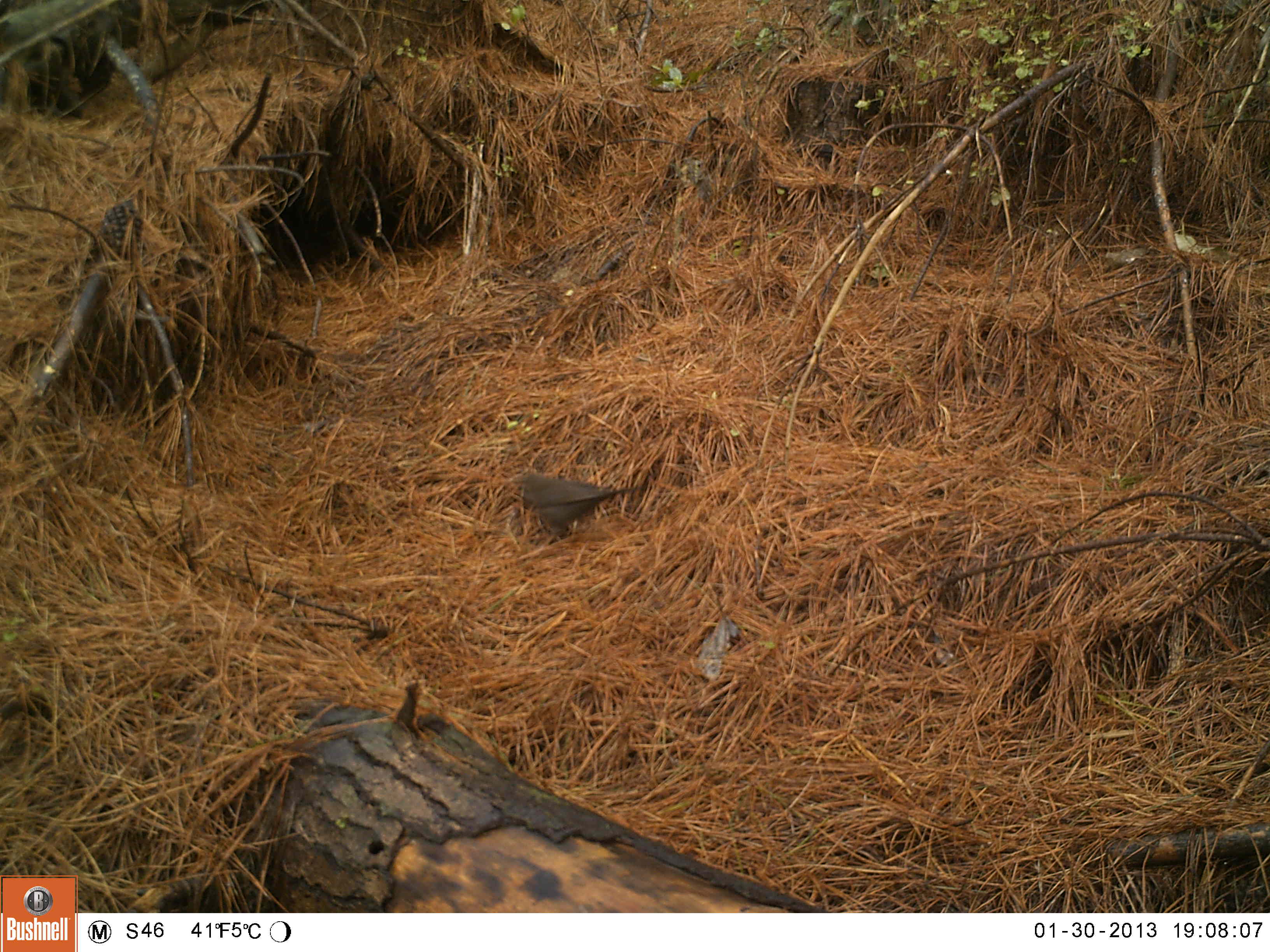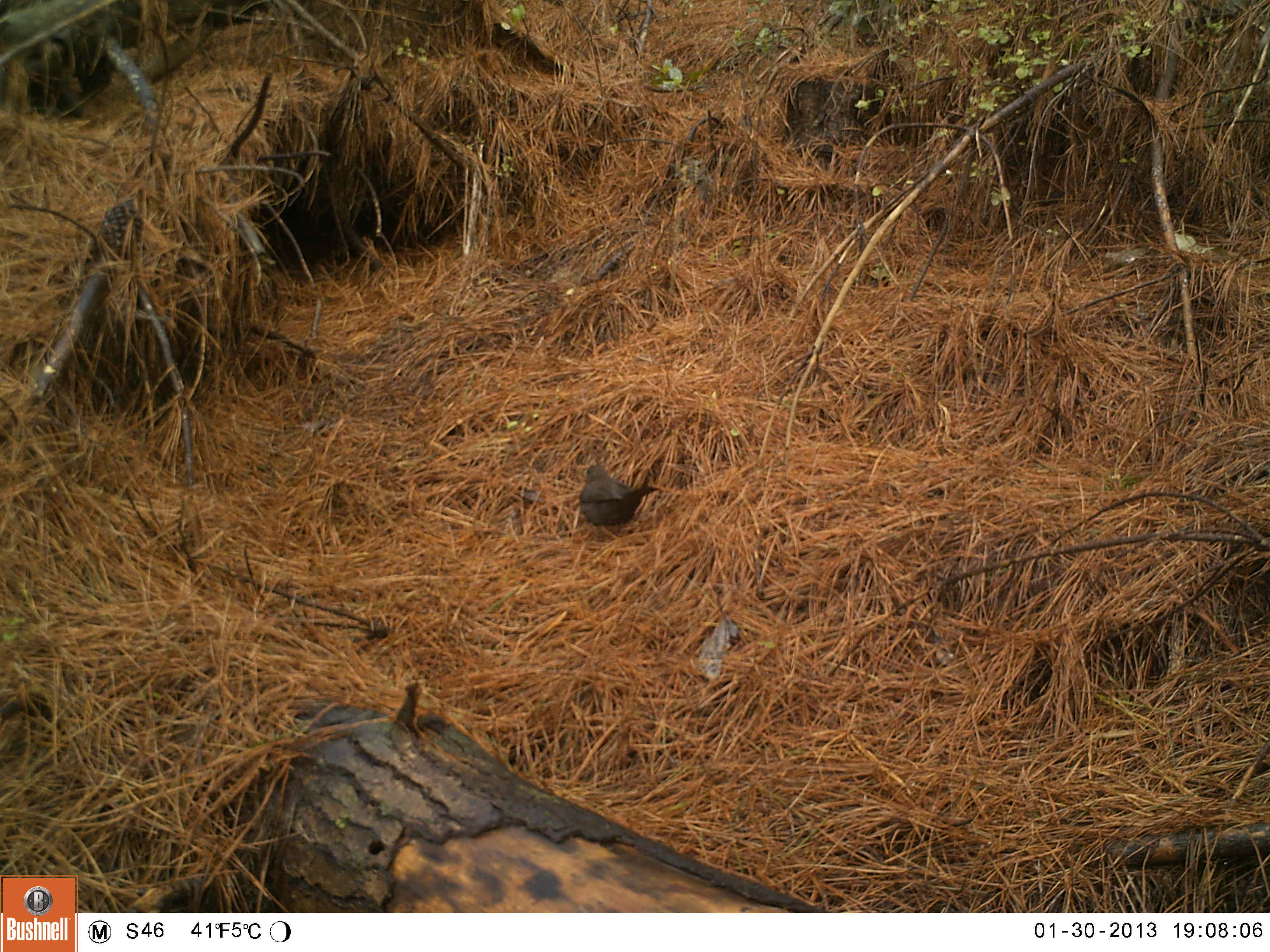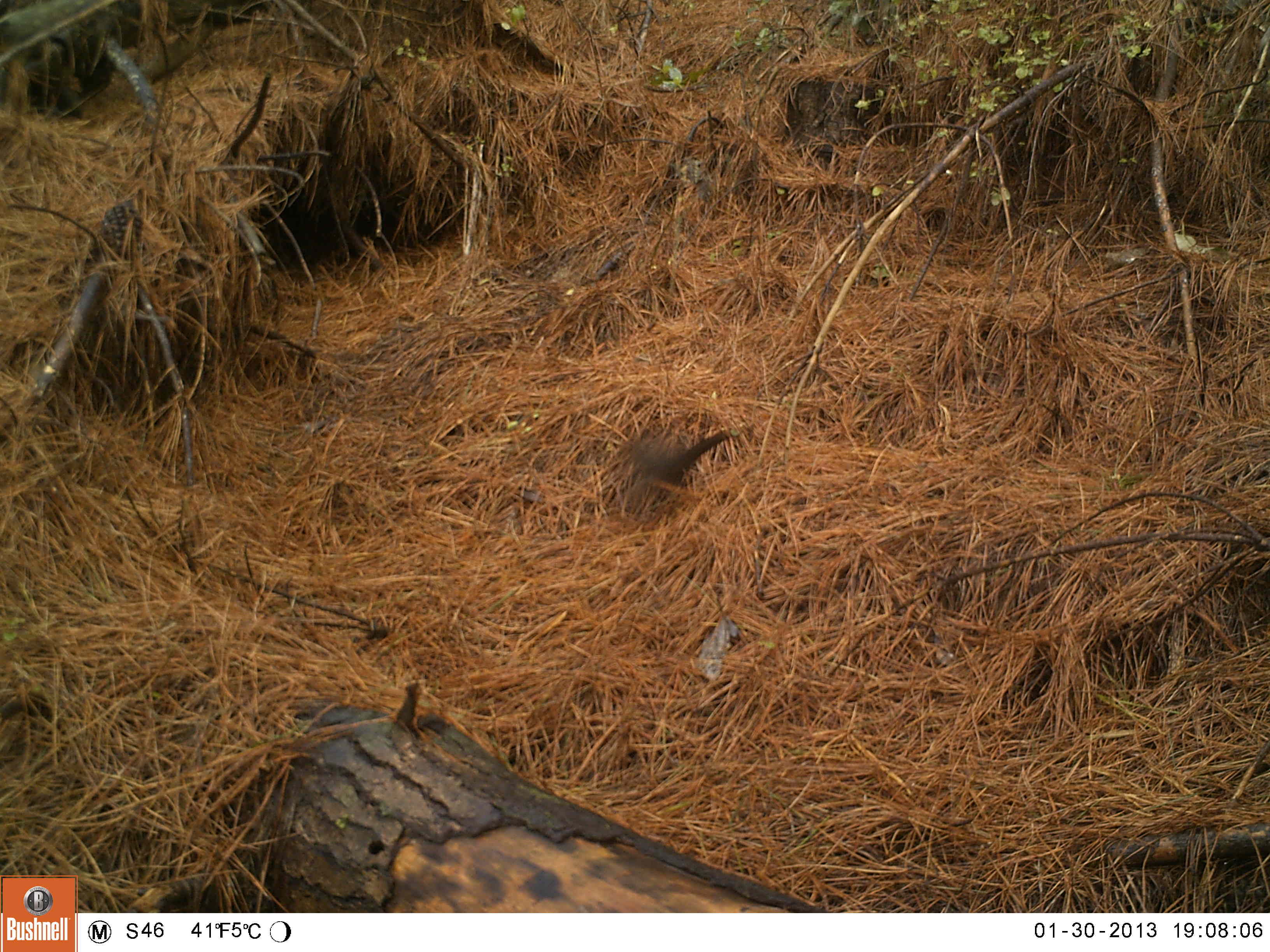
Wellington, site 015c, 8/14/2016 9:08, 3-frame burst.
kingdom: Animalia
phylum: Chordata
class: Aves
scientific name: Aves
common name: bird